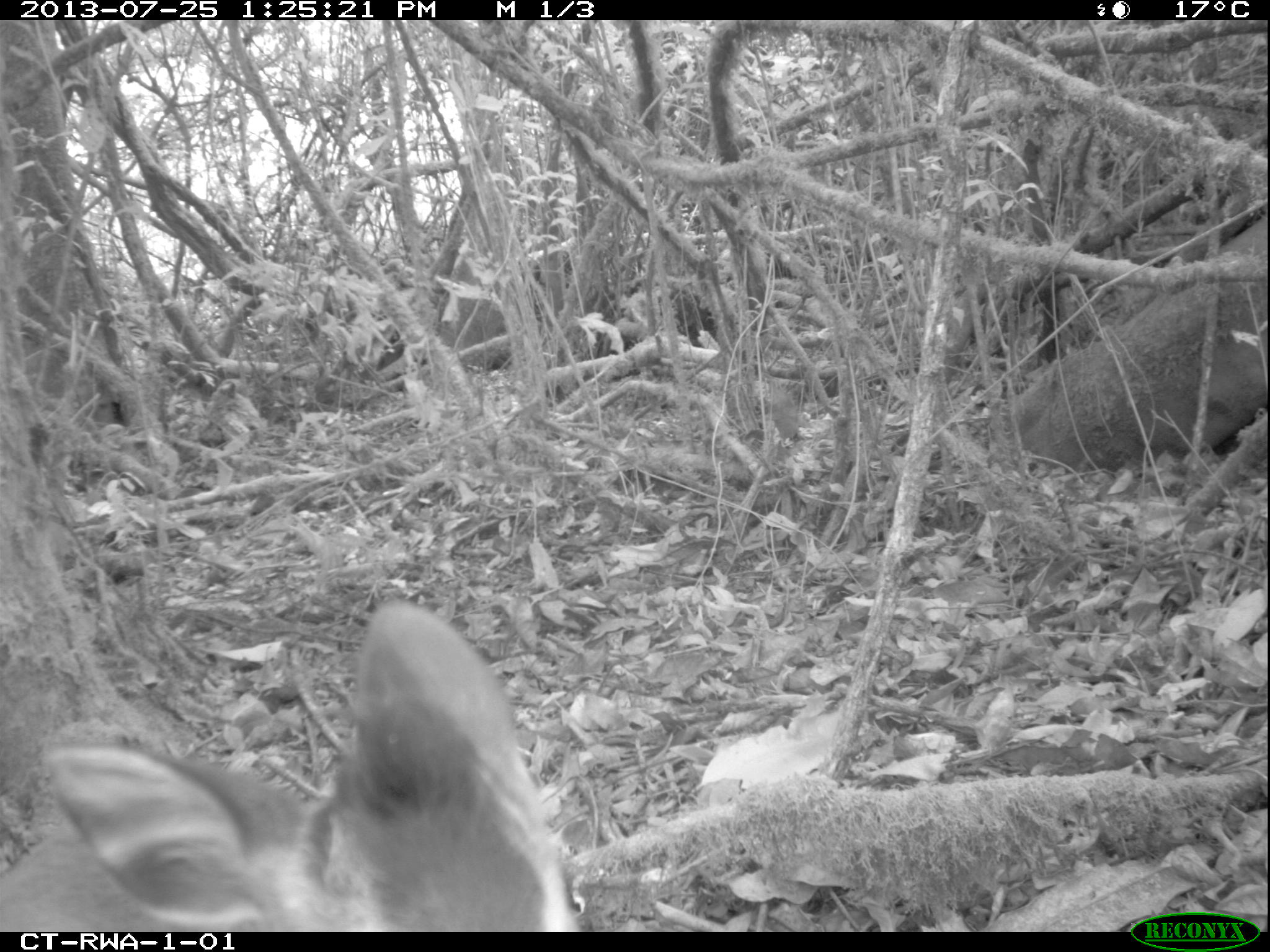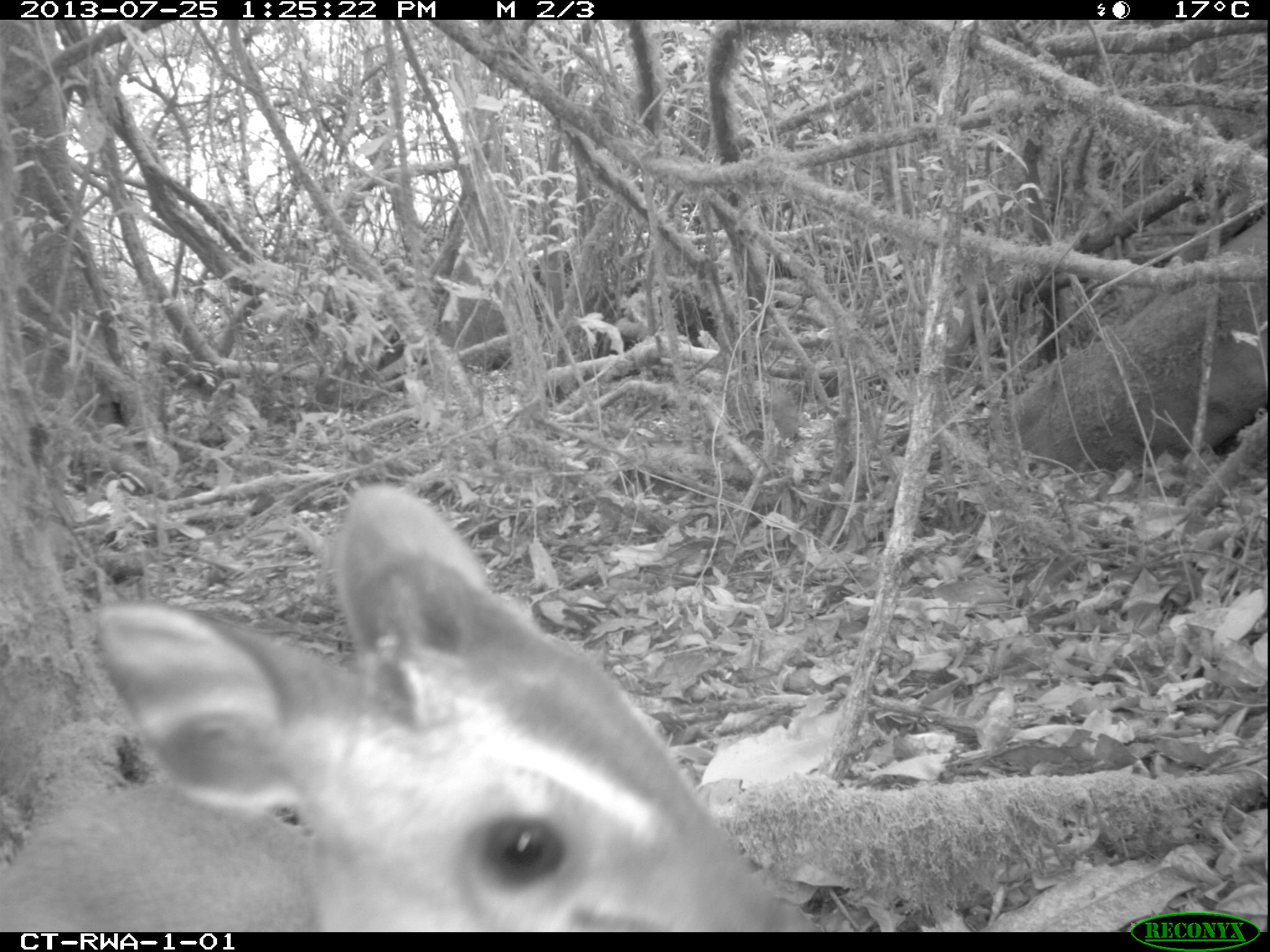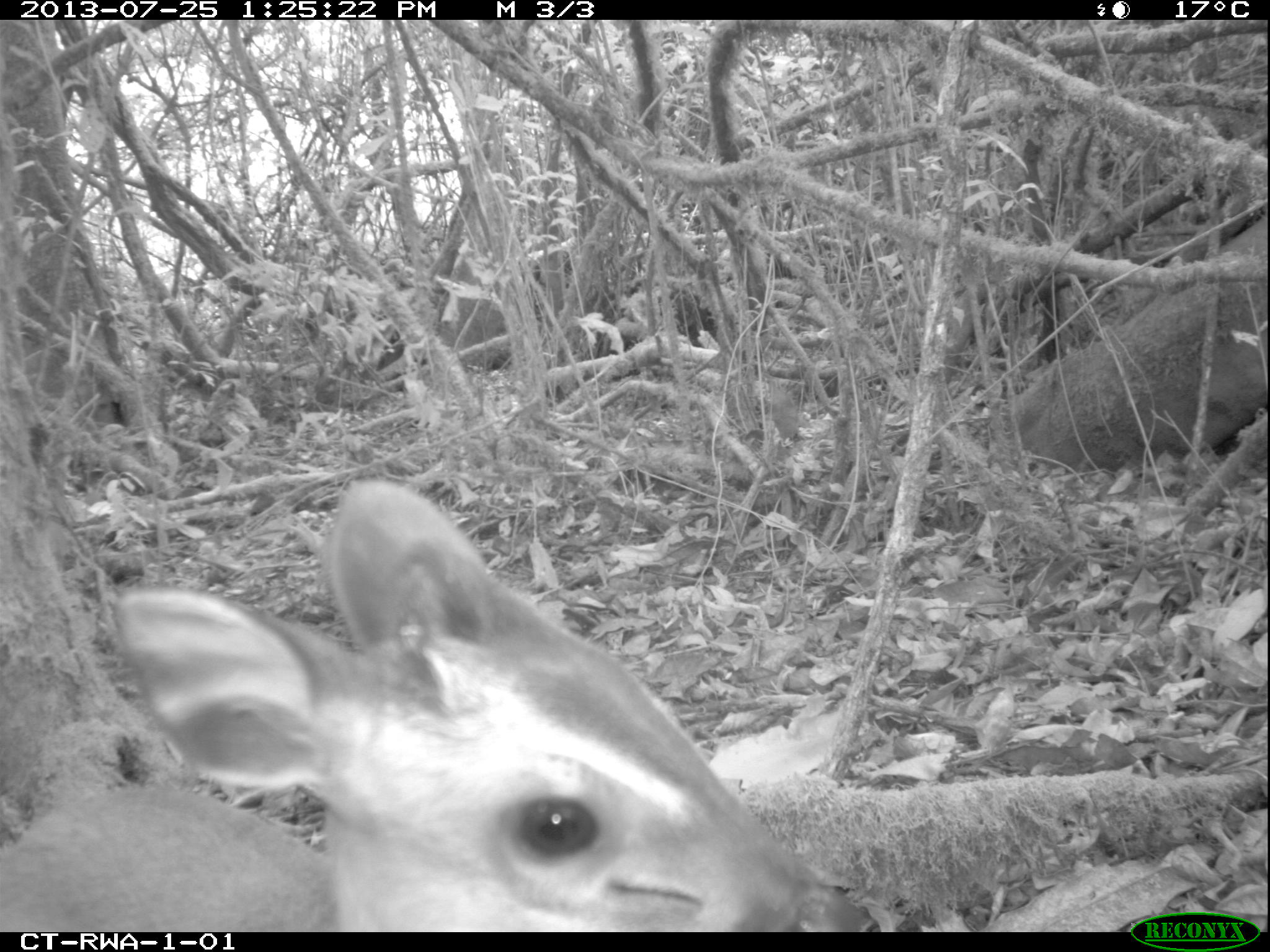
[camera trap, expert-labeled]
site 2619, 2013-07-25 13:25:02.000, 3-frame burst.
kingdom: Animalia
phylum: Chordata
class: Mammalia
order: Artiodactyla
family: Bovidae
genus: Cephalophus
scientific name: Cephalophus nigrifrons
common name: black-fronted duiker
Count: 1.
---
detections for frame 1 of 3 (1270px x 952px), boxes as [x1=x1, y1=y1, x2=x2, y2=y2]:
cephalophus nigrifrons: [x1=0, y1=601, x2=578, y2=932]